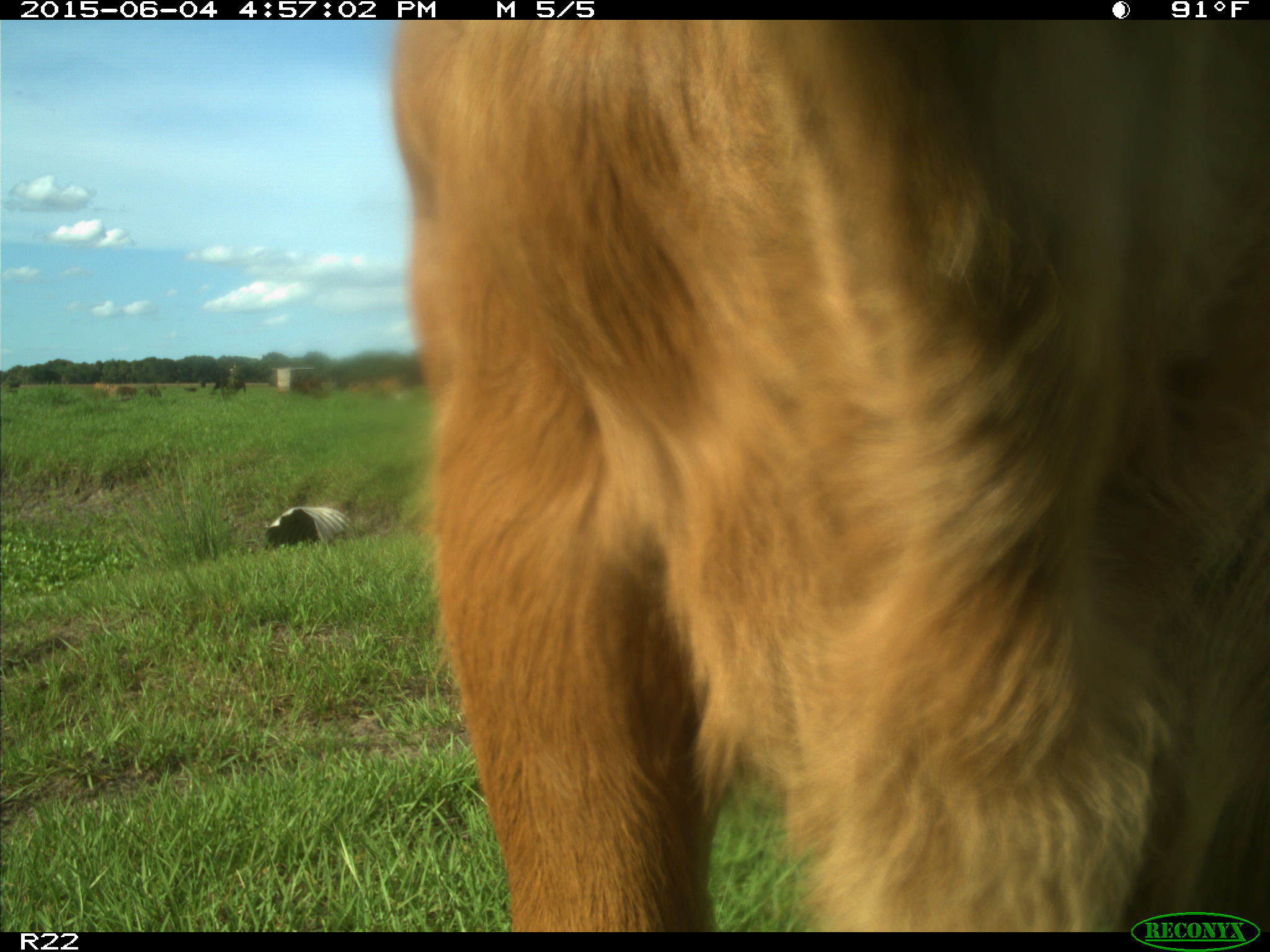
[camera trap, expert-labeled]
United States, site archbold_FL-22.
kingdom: Animalia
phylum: Chordata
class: Mammalia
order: Artiodactyla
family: Bovidae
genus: Bos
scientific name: Bos taurus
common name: domestic cow